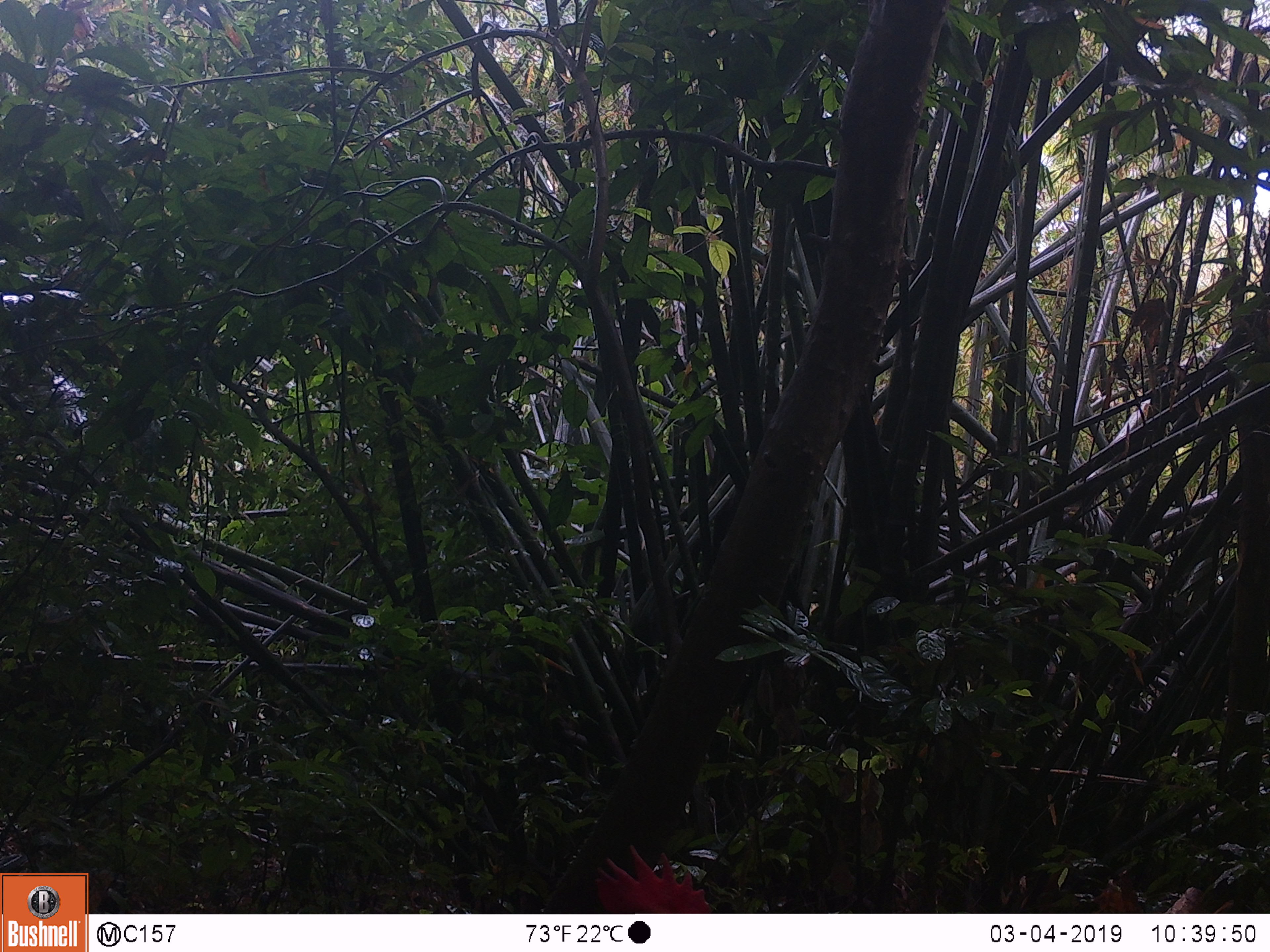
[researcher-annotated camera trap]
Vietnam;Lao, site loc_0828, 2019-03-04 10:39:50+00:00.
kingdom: Animalia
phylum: Chordata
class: Aves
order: Galliformes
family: Phasianidae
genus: Gallus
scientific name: Gallus gallus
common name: red junglefowl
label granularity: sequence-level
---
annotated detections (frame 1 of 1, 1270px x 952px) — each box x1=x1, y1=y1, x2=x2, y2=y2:
red junglefowl: x1=594, y1=845, x2=711, y2=913